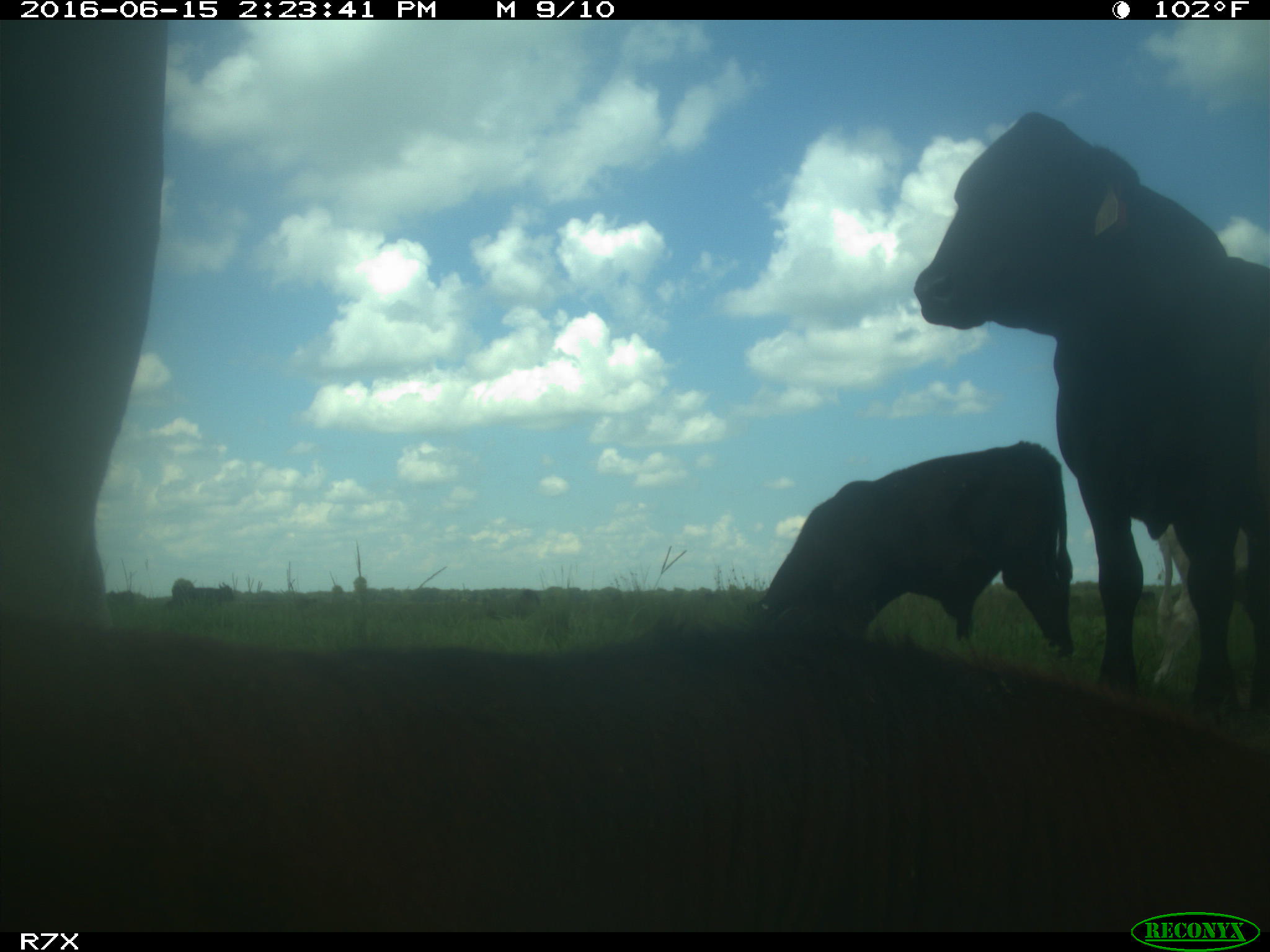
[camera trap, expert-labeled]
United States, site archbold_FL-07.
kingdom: Animalia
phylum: Chordata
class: Mammalia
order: Artiodactyla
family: Bovidae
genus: Bos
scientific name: Bos taurus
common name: domestic cow